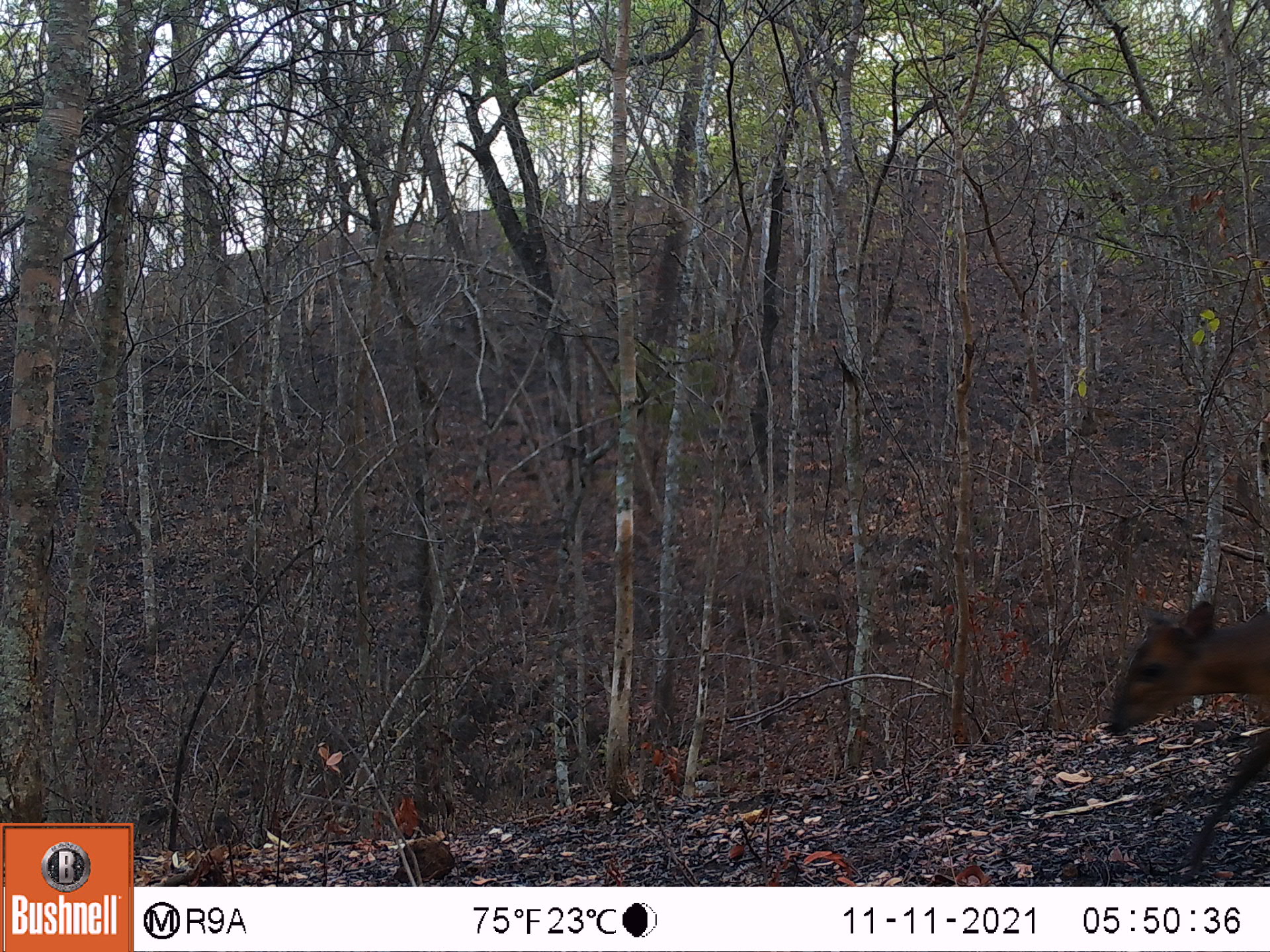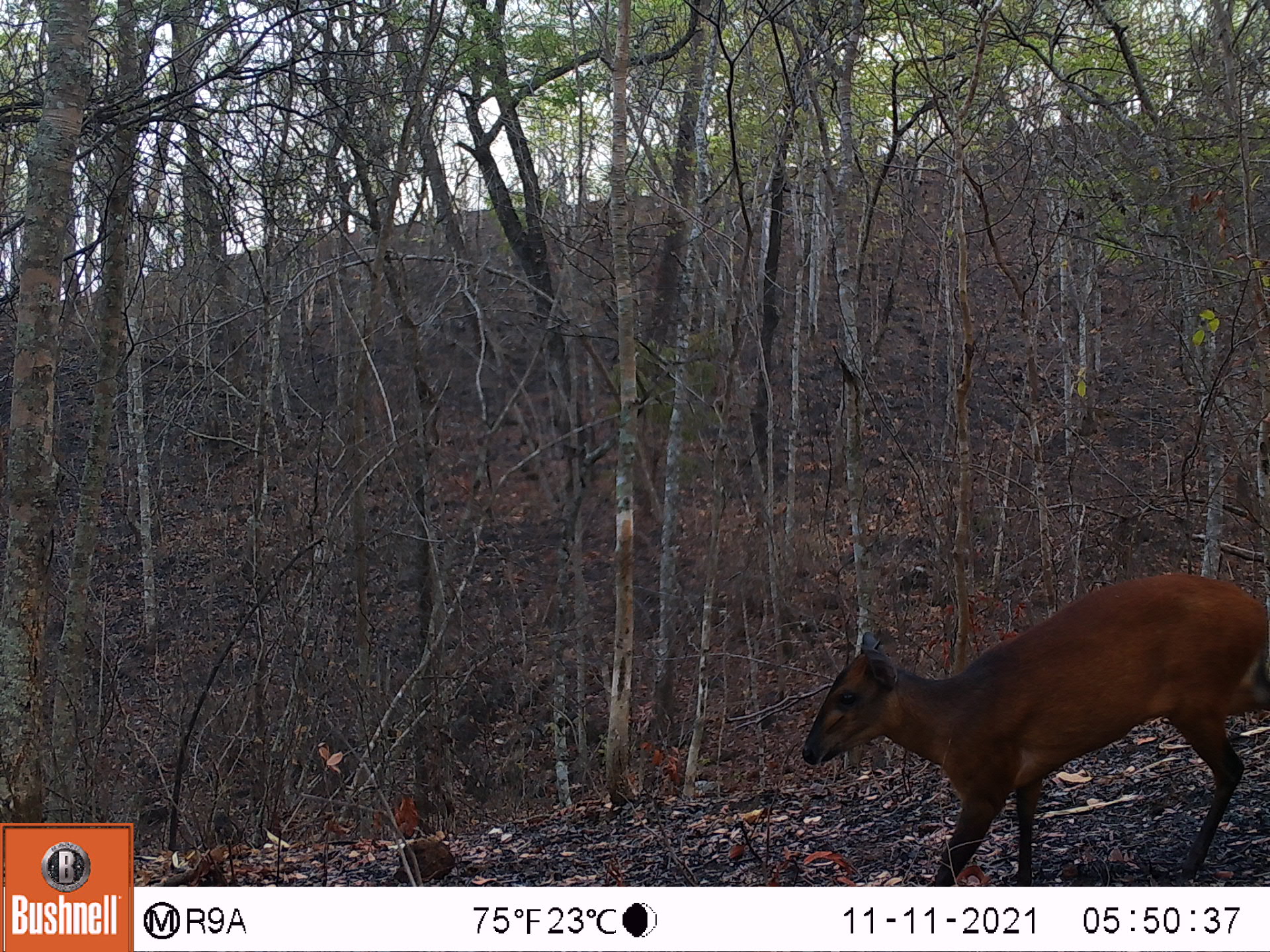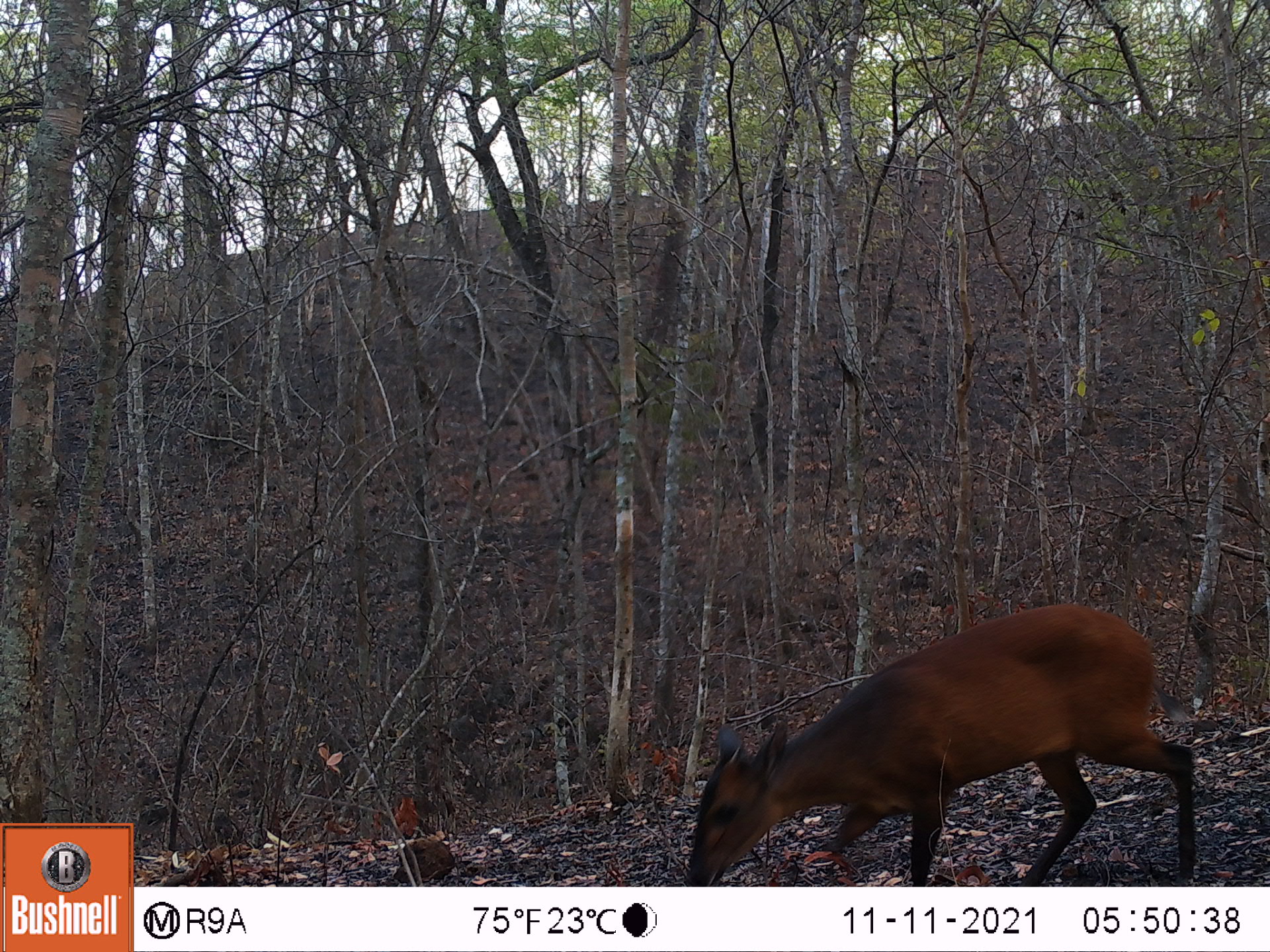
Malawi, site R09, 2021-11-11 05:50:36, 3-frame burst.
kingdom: Animalia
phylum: Chordata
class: Mammalia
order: Artiodactyla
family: Bovidae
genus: Cephalophorus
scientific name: Cephalophorus natalensis natalensis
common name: red duiker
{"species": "red duiker (Cephalophorus natalensis natalensis)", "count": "1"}